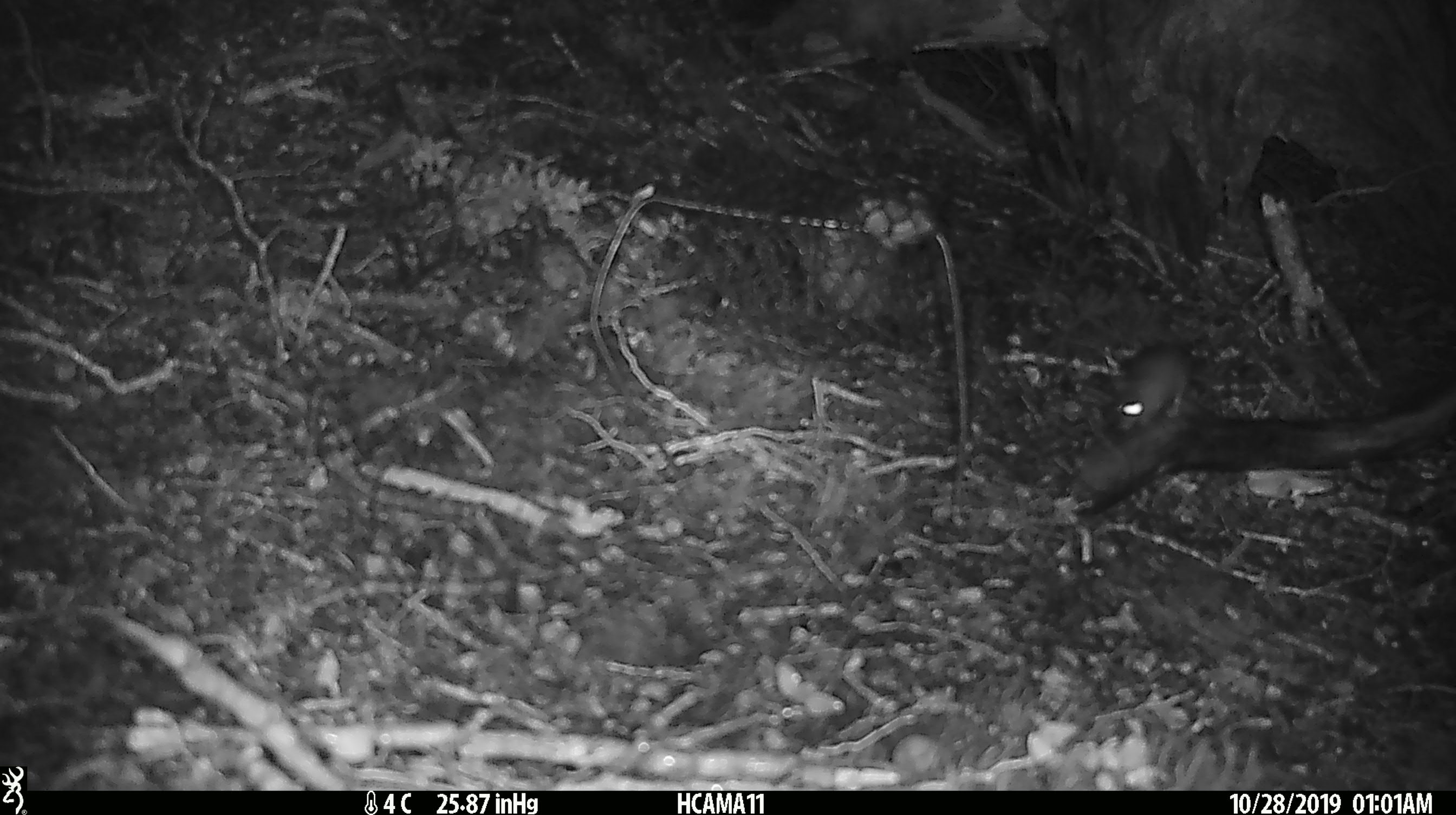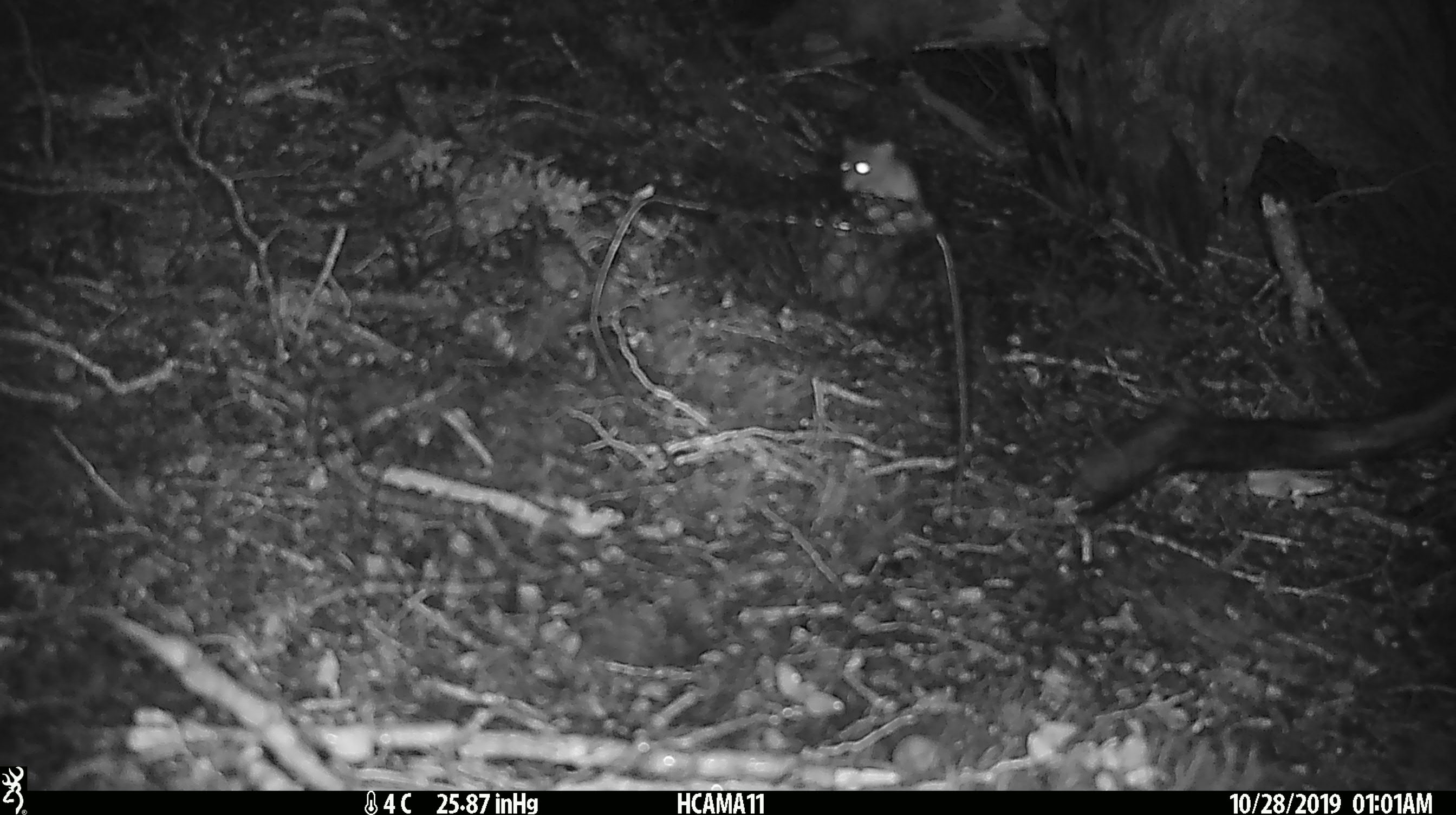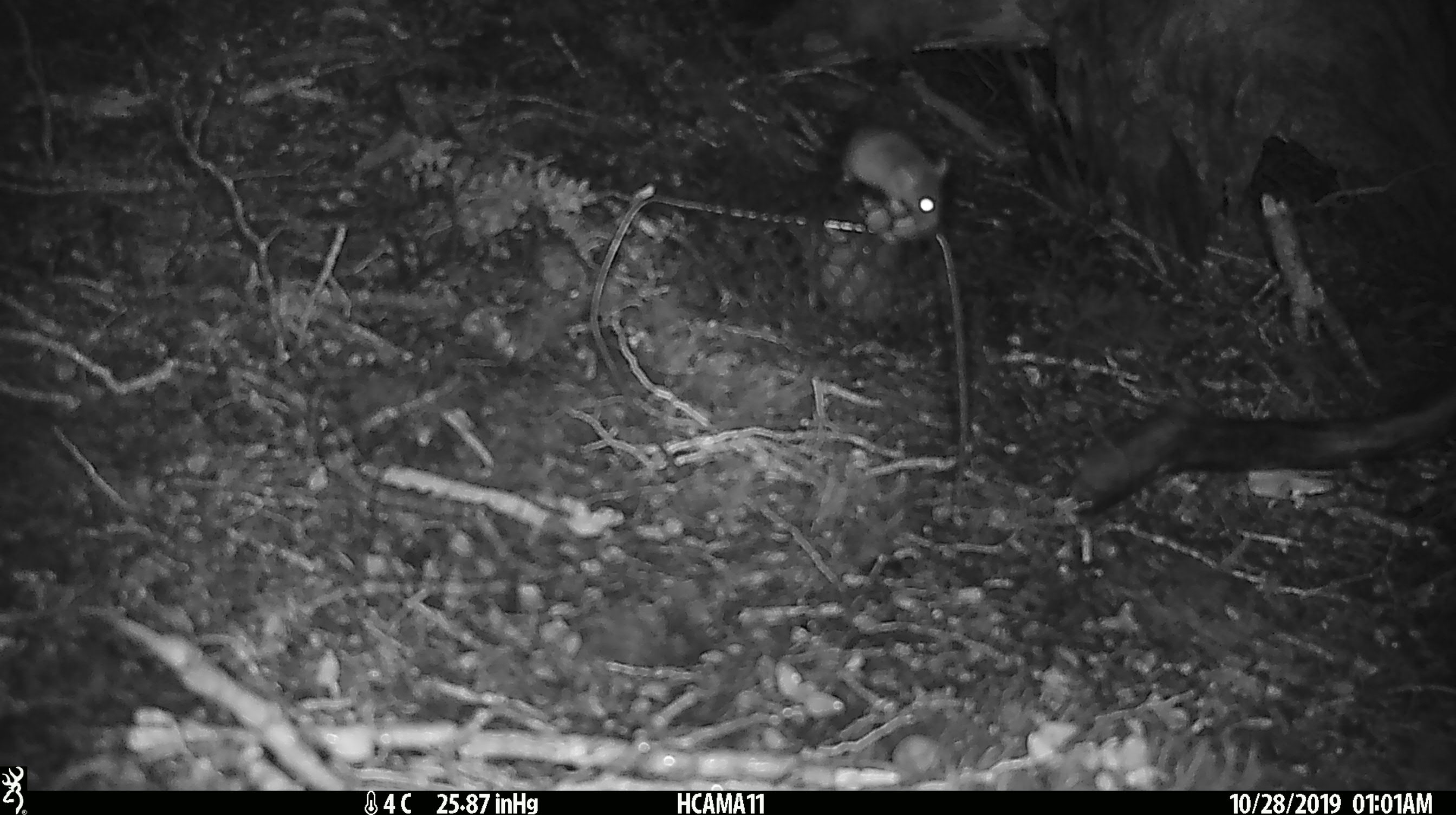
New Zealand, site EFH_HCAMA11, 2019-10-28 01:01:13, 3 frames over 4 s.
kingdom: Animalia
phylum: Chordata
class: Mammalia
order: Rodentia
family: Muridae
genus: Mus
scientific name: Mus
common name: mouse